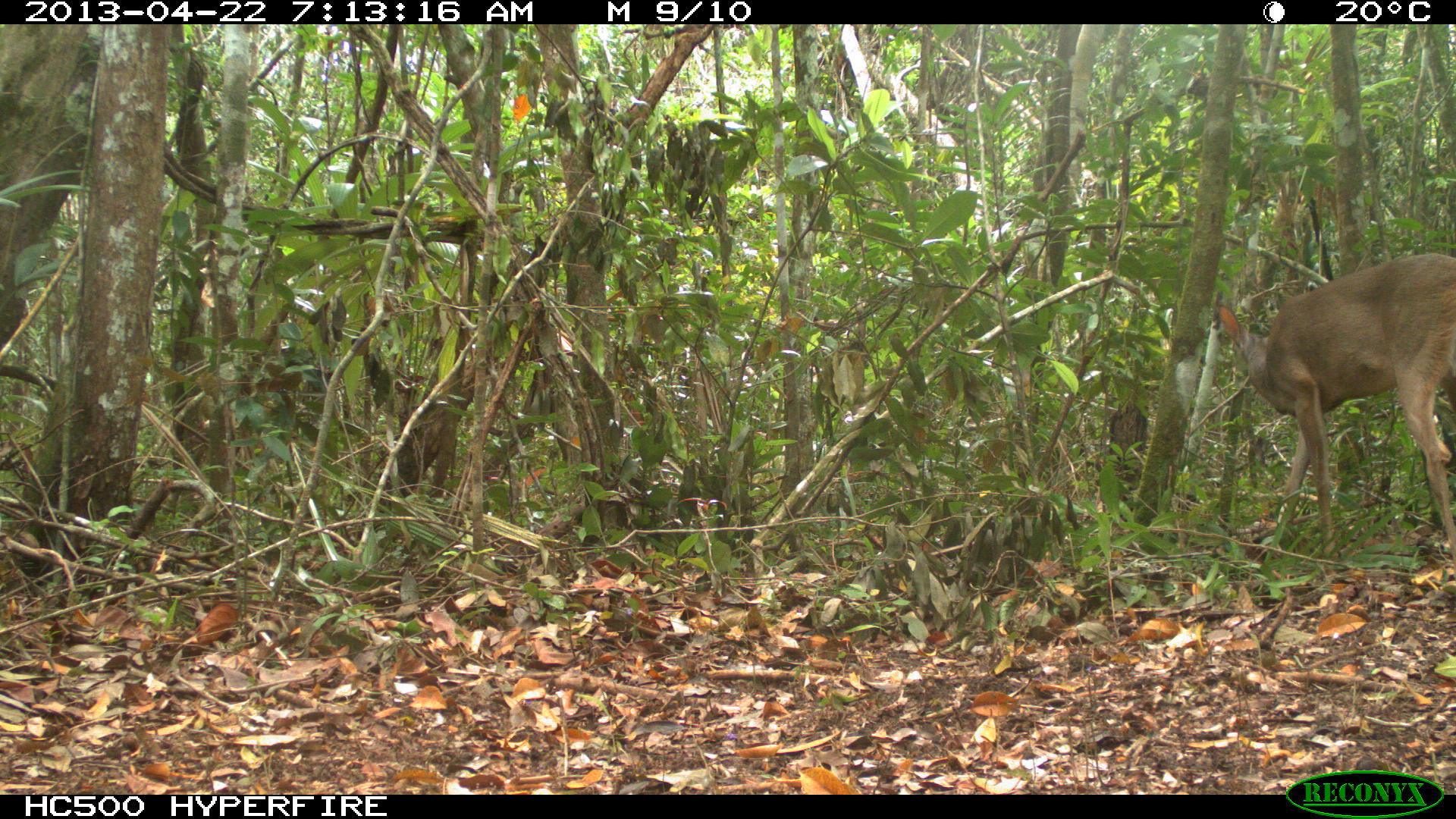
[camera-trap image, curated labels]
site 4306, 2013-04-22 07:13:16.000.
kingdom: Animalia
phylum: Chordata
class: Mammalia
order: Artiodactyla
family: Cervidae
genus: Odocoileus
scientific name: Odocoileus virginianus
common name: white-tailed deer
Odocoileus virginianus (white-tailed deer), count 1, sex female.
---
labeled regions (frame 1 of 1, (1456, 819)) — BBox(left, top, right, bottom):
odocoileus virginianus: BBox(1213, 252, 1456, 560)